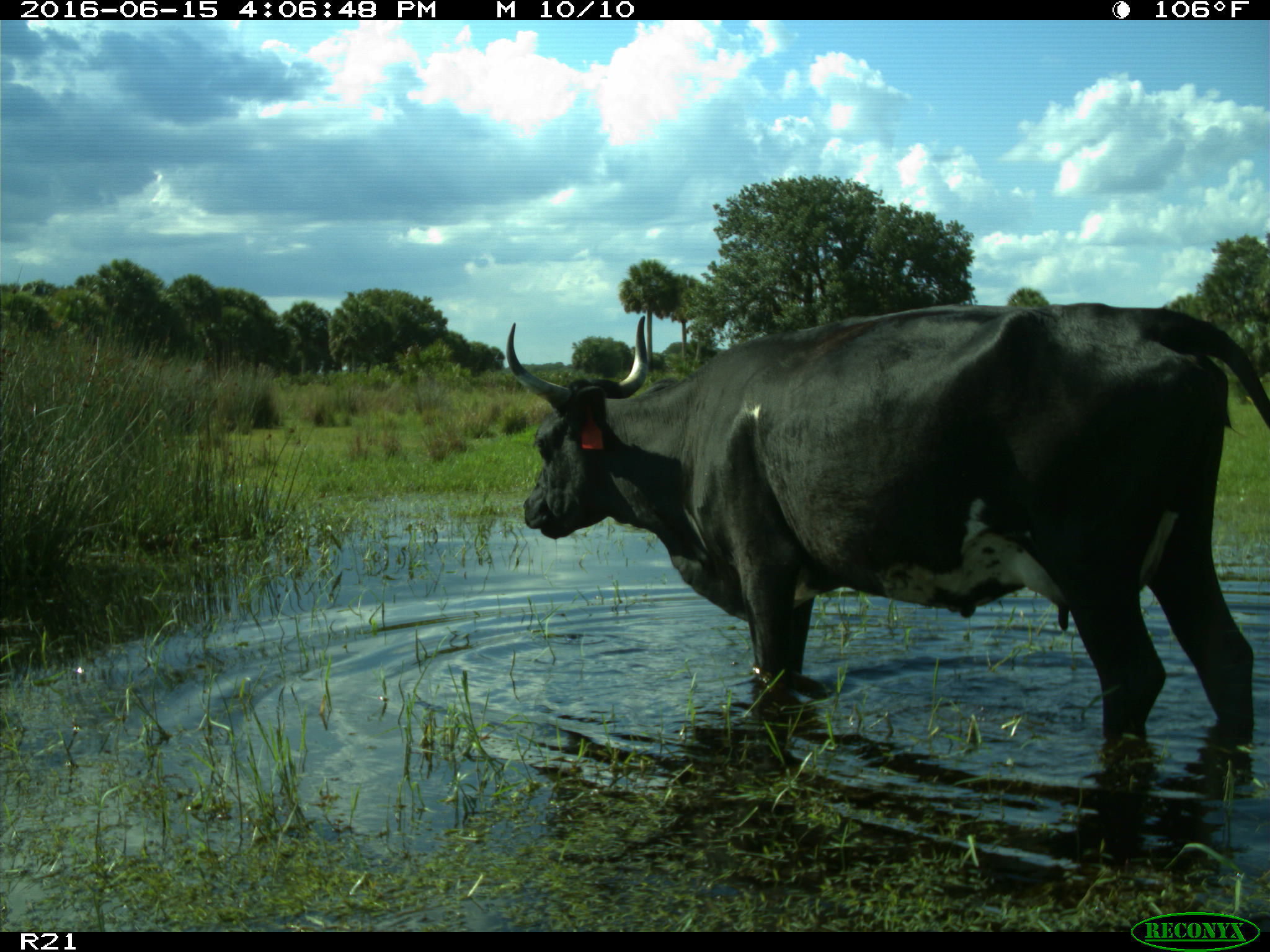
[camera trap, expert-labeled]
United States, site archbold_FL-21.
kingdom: Animalia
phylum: Chordata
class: Mammalia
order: Artiodactyla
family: Bovidae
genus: Bos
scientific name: Bos taurus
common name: domestic cow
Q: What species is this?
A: Bos taurus (domestic cow).